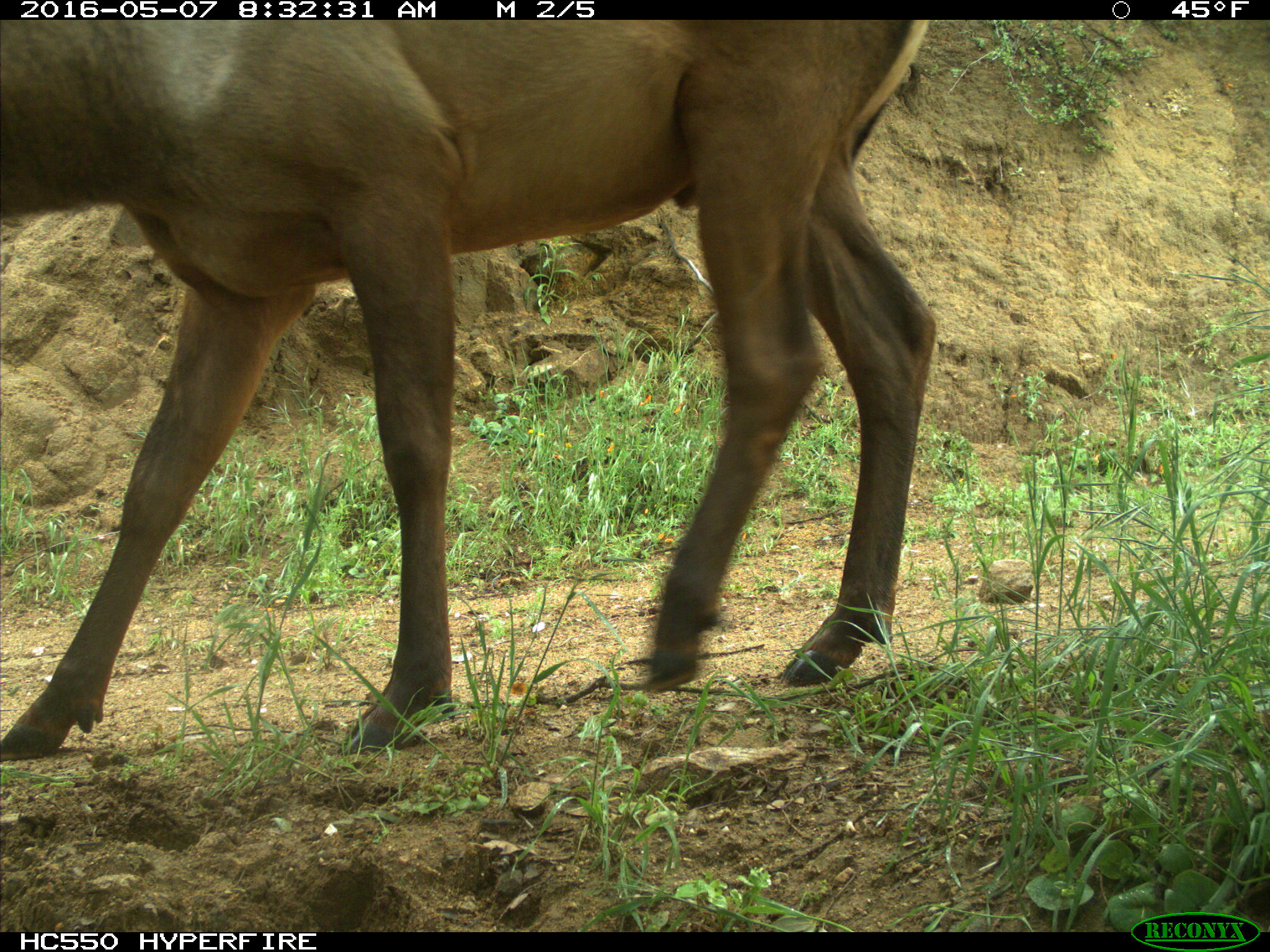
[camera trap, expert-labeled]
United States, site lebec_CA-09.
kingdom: Animalia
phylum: Chordata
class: Mammalia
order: Artiodactyla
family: Cervidae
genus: Cervus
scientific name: Cervus canadensis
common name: elk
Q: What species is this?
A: Cervus canadensis (elk).